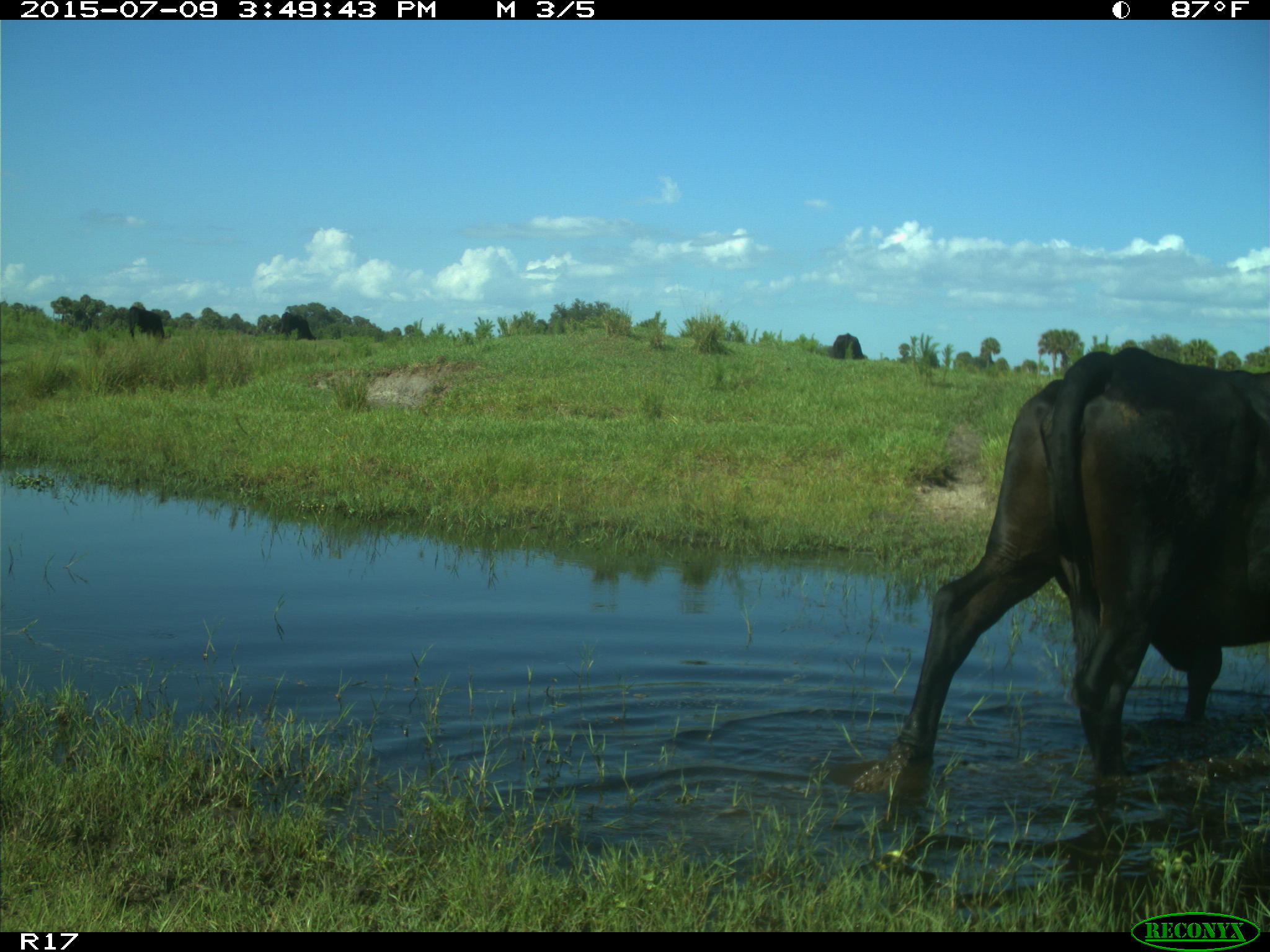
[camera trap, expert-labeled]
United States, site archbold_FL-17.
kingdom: Animalia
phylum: Chordata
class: Mammalia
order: Artiodactyla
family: Bovidae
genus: Bos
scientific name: Bos taurus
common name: domestic cow